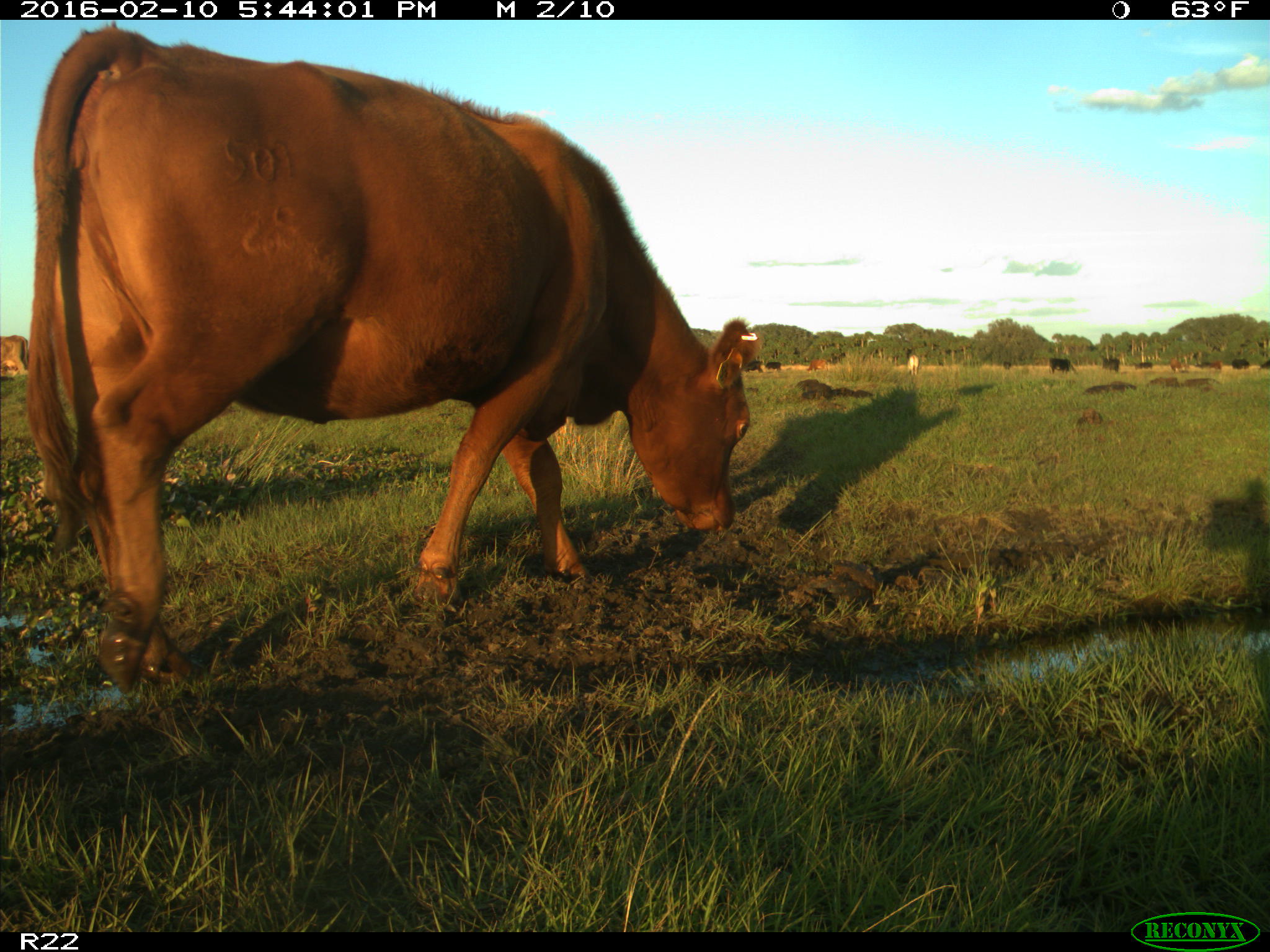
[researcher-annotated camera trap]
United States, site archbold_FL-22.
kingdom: Animalia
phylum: Chordata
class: Mammalia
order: Artiodactyla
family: Bovidae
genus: Bos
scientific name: Bos taurus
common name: domestic cow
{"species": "Bos taurus (domestic cow)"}